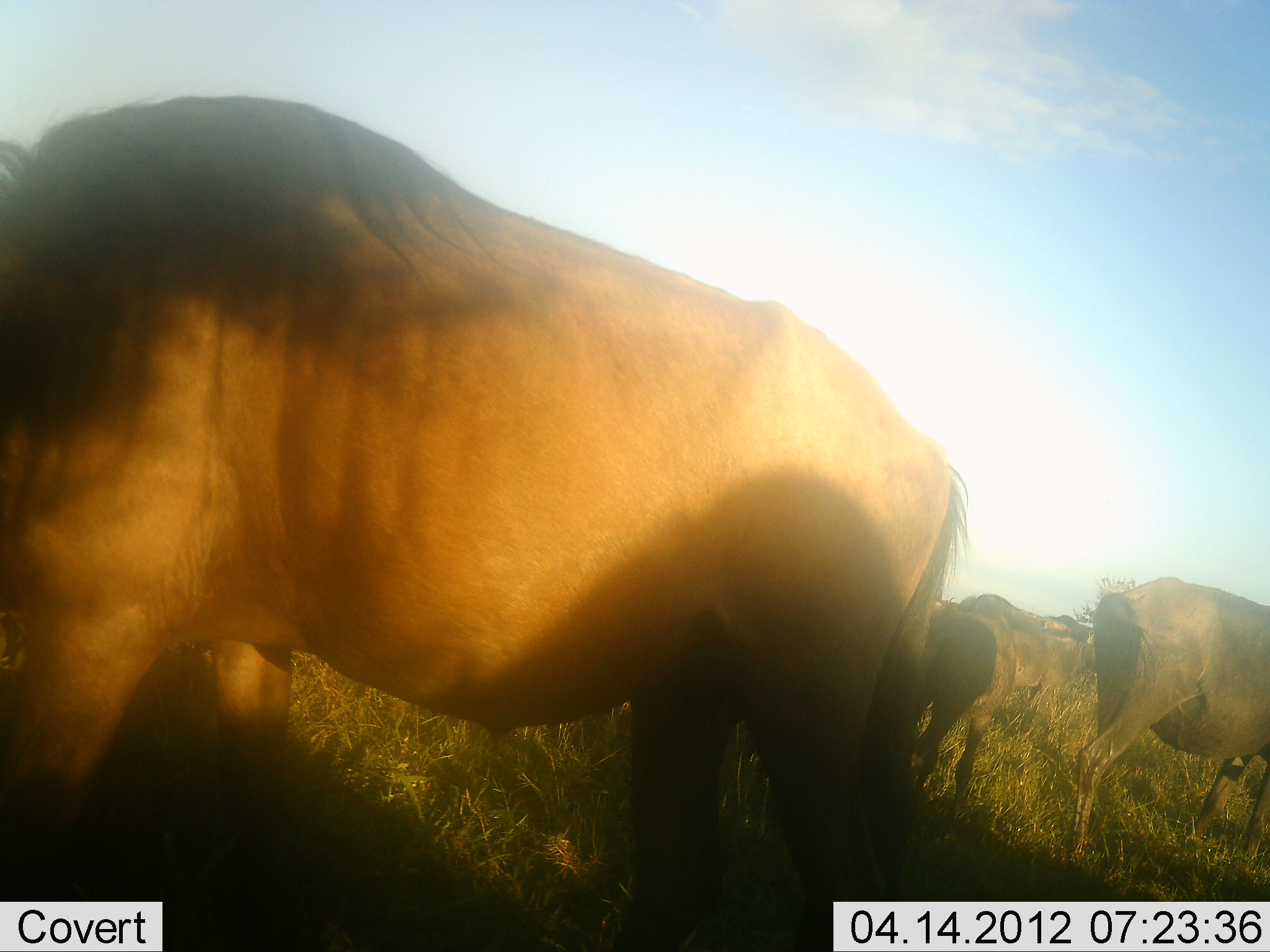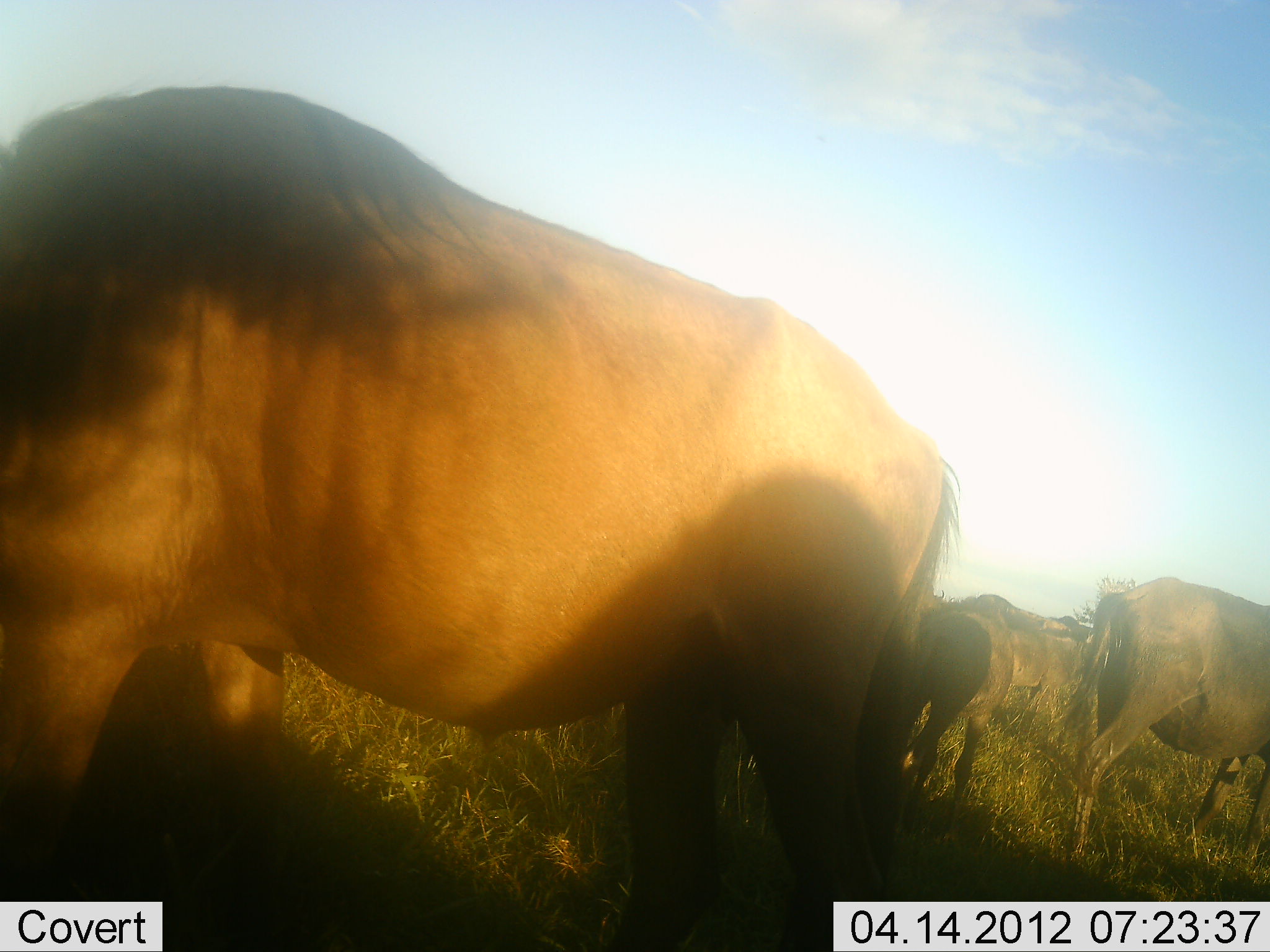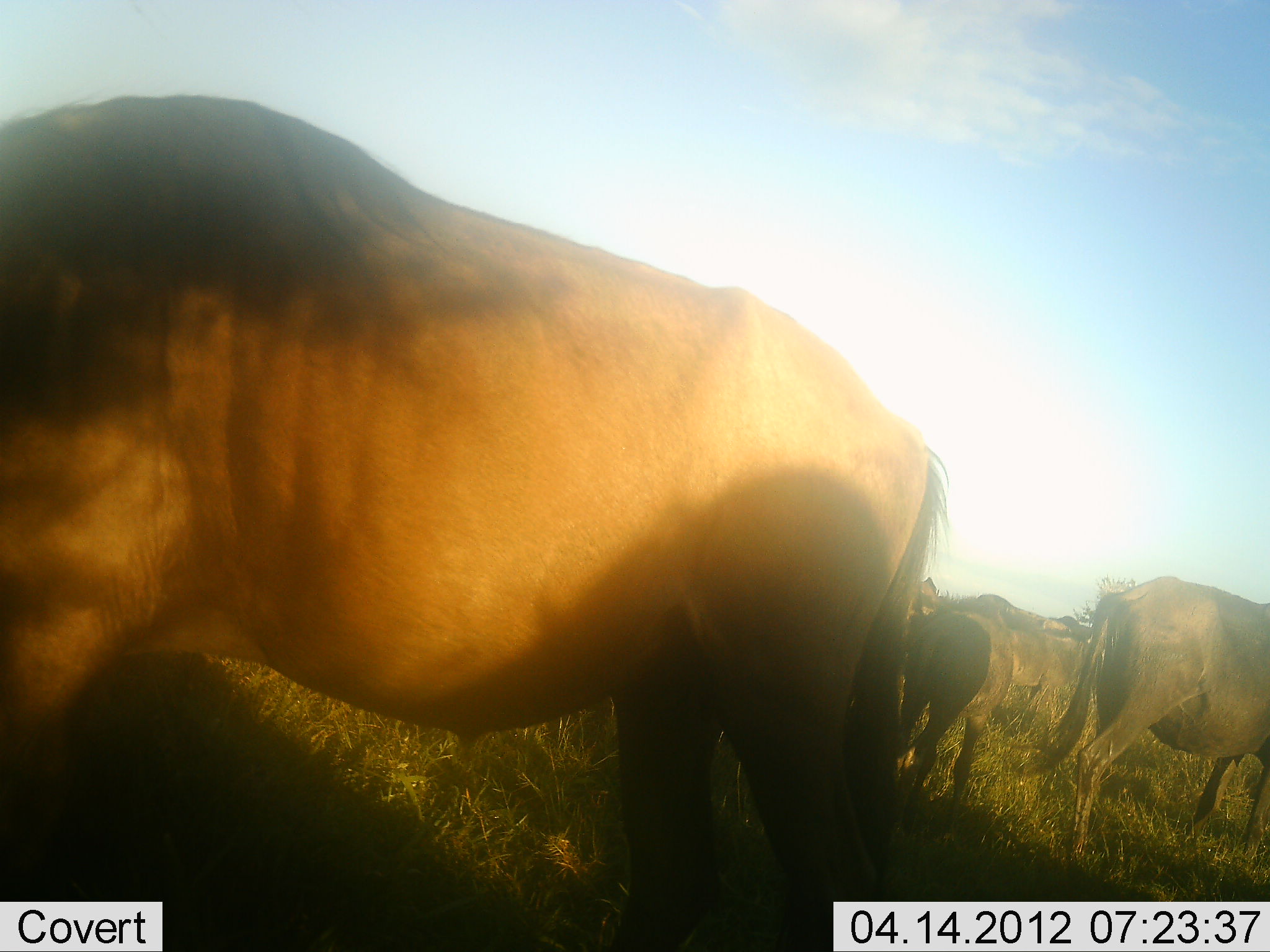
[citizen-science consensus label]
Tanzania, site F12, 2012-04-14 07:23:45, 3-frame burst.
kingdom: Animalia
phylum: Chordata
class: Mammalia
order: Artiodactyla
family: Bovidae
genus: Connochaetes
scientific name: Connochaetes taurinus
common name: blue wildebeest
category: wildebeest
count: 4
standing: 63%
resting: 0%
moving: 0%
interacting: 0%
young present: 4%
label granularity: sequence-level